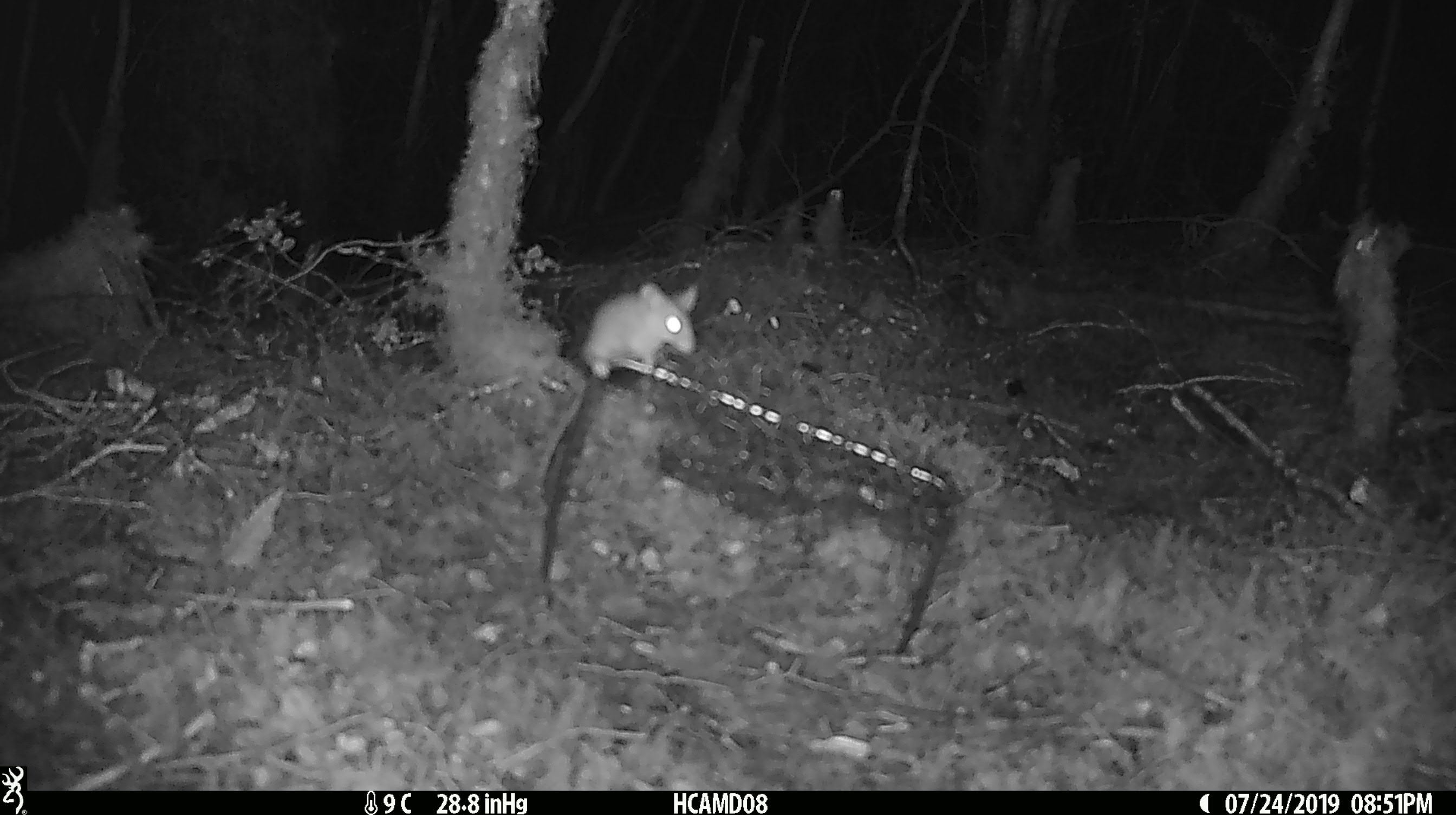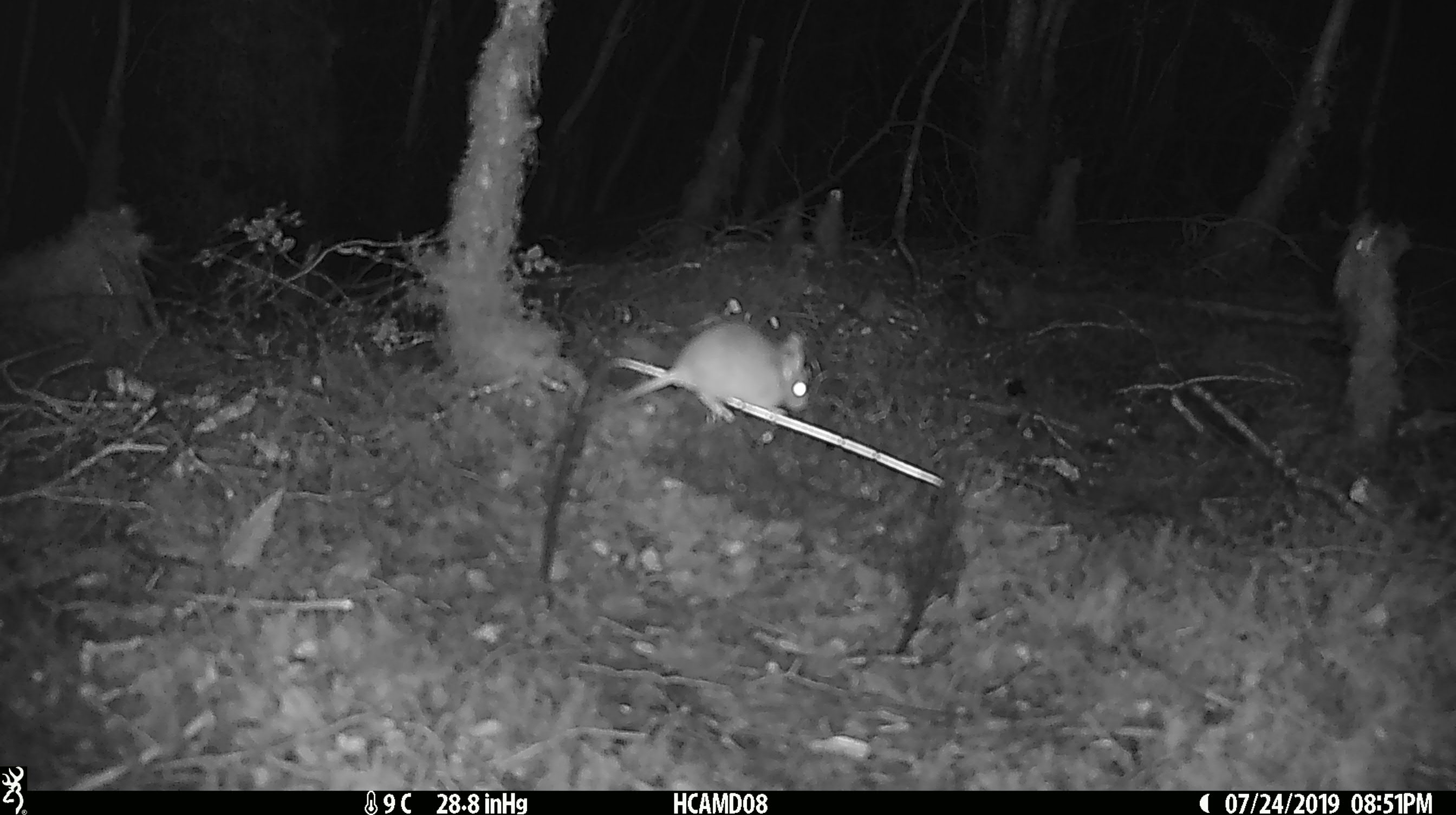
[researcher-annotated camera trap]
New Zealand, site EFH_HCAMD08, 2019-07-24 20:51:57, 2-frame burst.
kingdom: Animalia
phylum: Chordata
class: Mammalia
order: Rodentia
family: Muridae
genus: Mus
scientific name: Mus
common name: mouse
Mouse (Mus).